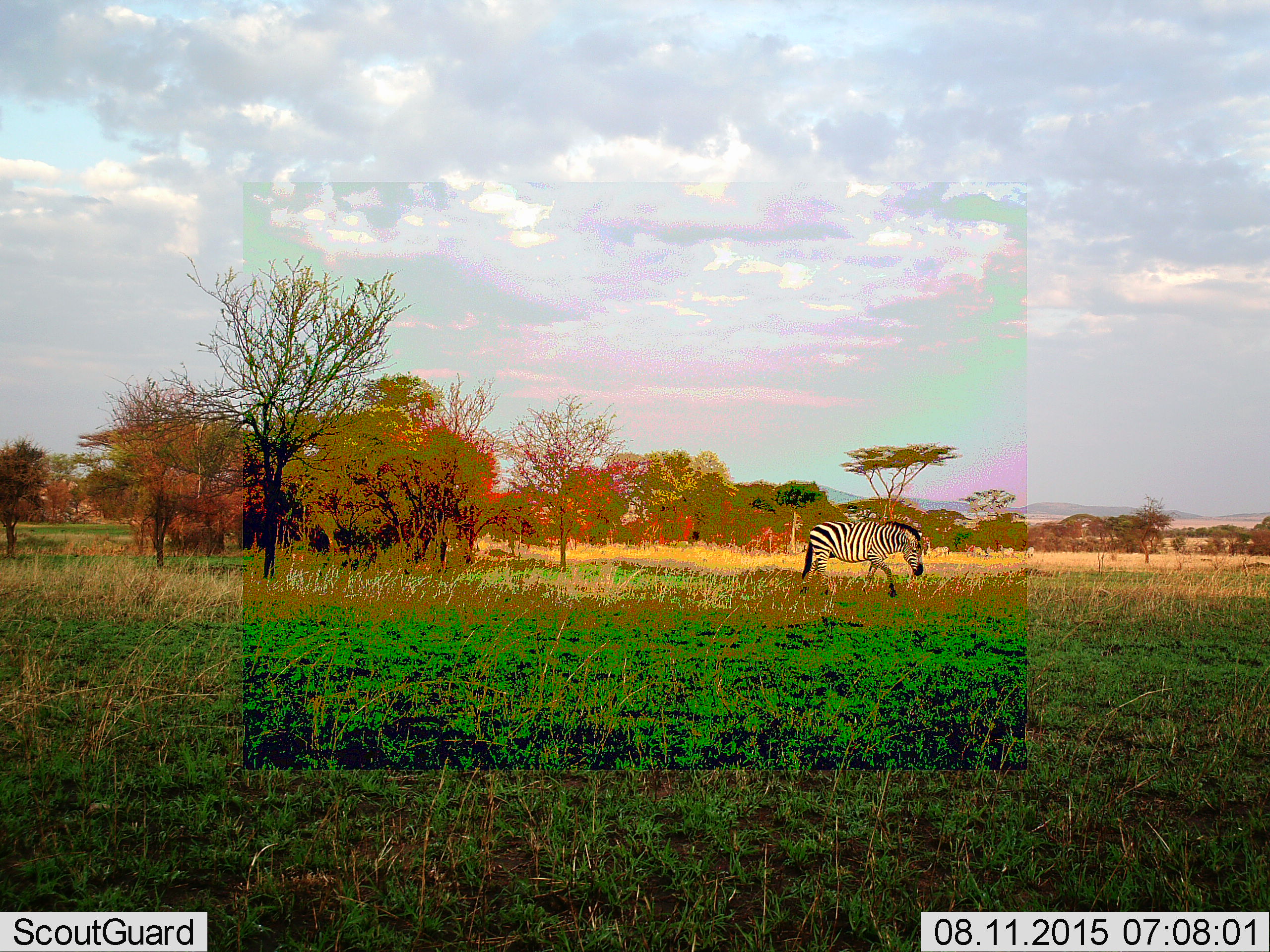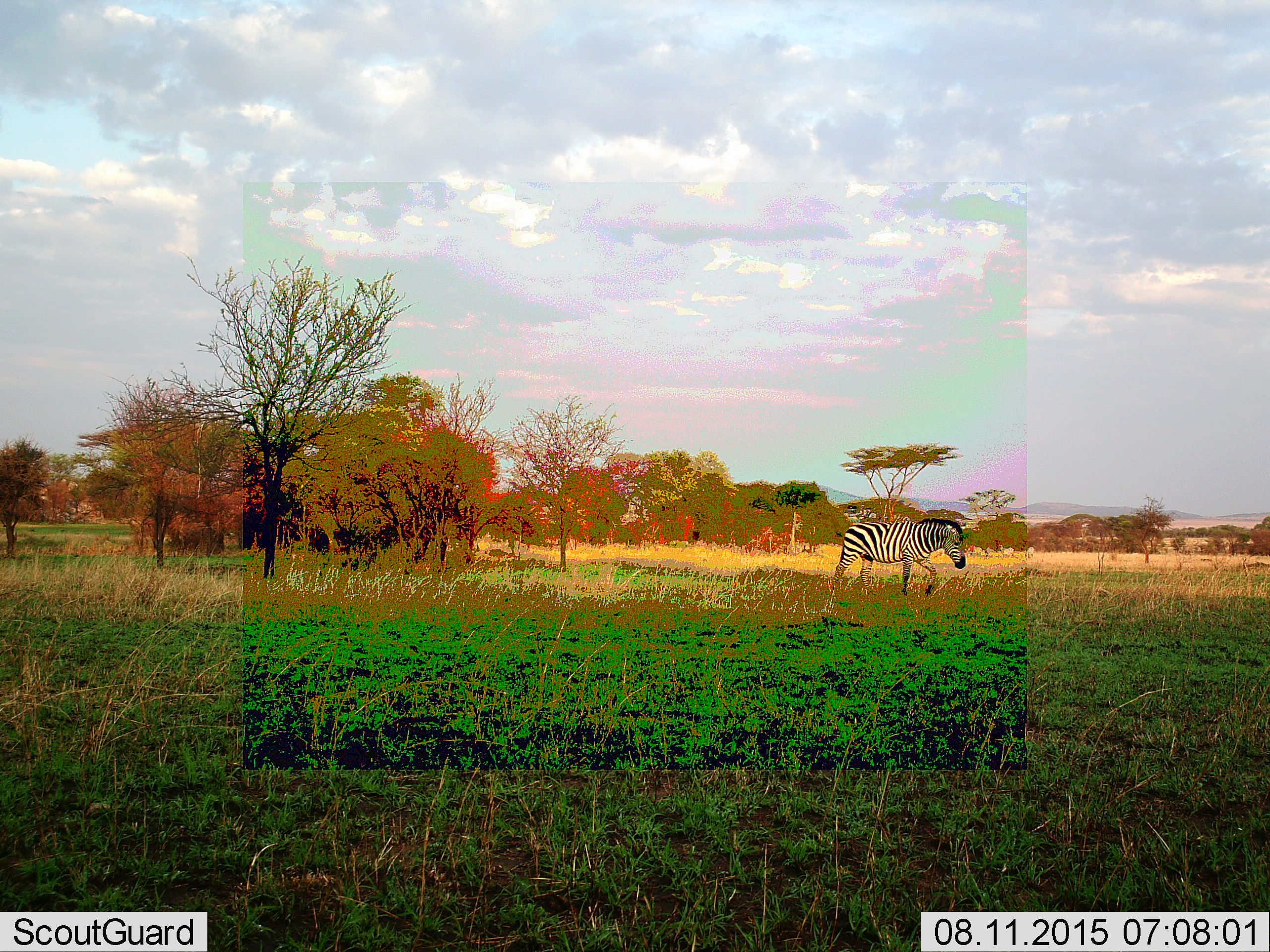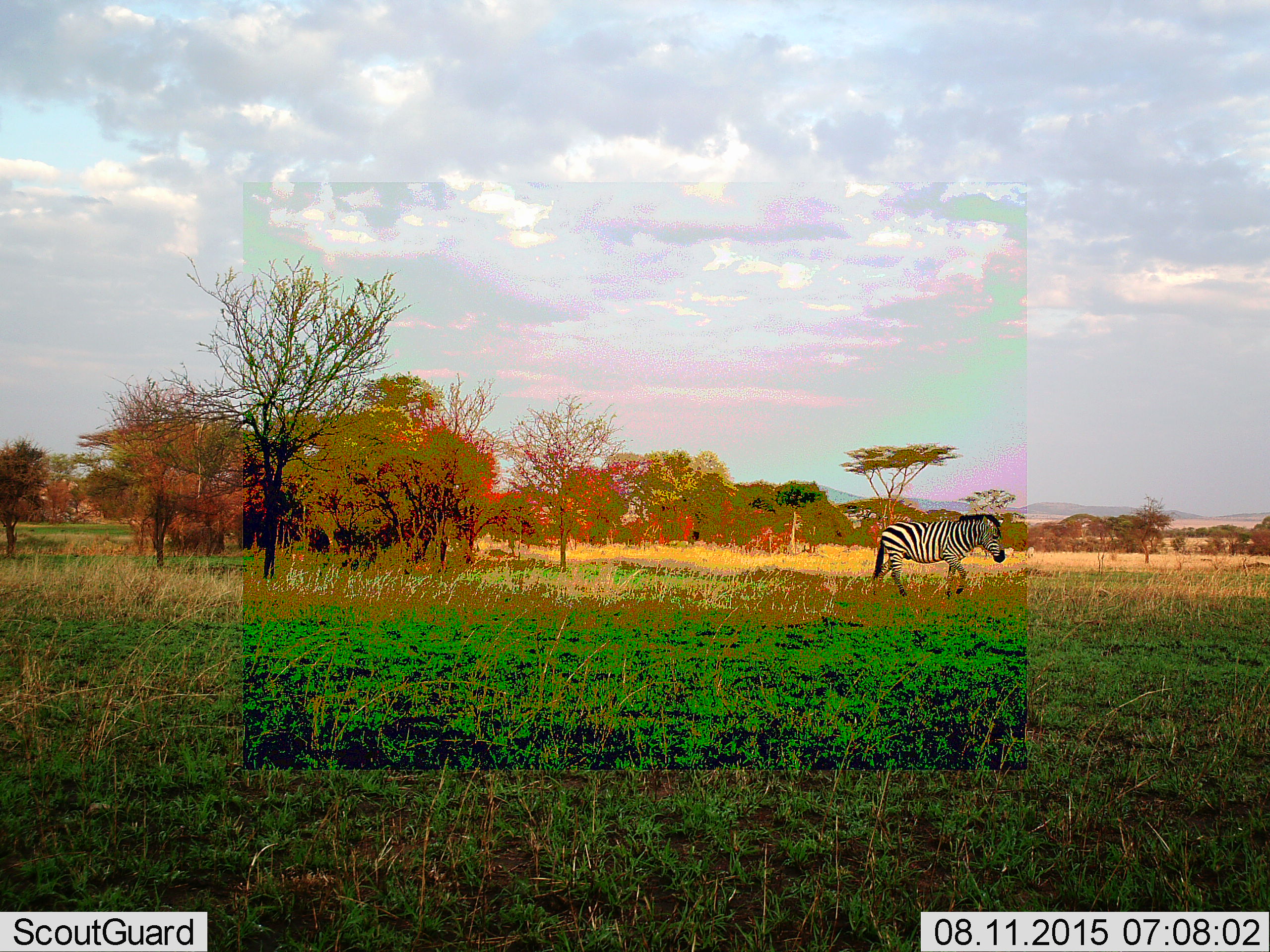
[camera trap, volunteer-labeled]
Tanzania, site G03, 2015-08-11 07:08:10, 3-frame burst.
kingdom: Animalia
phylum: Chordata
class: Mammalia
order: Perissodactyla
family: Equidae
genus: Equus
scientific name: Equus quagga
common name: plains zebra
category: zebra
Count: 1.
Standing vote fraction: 21%.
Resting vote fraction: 0%.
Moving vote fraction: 89%.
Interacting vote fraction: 0%.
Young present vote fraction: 0%.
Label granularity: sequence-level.